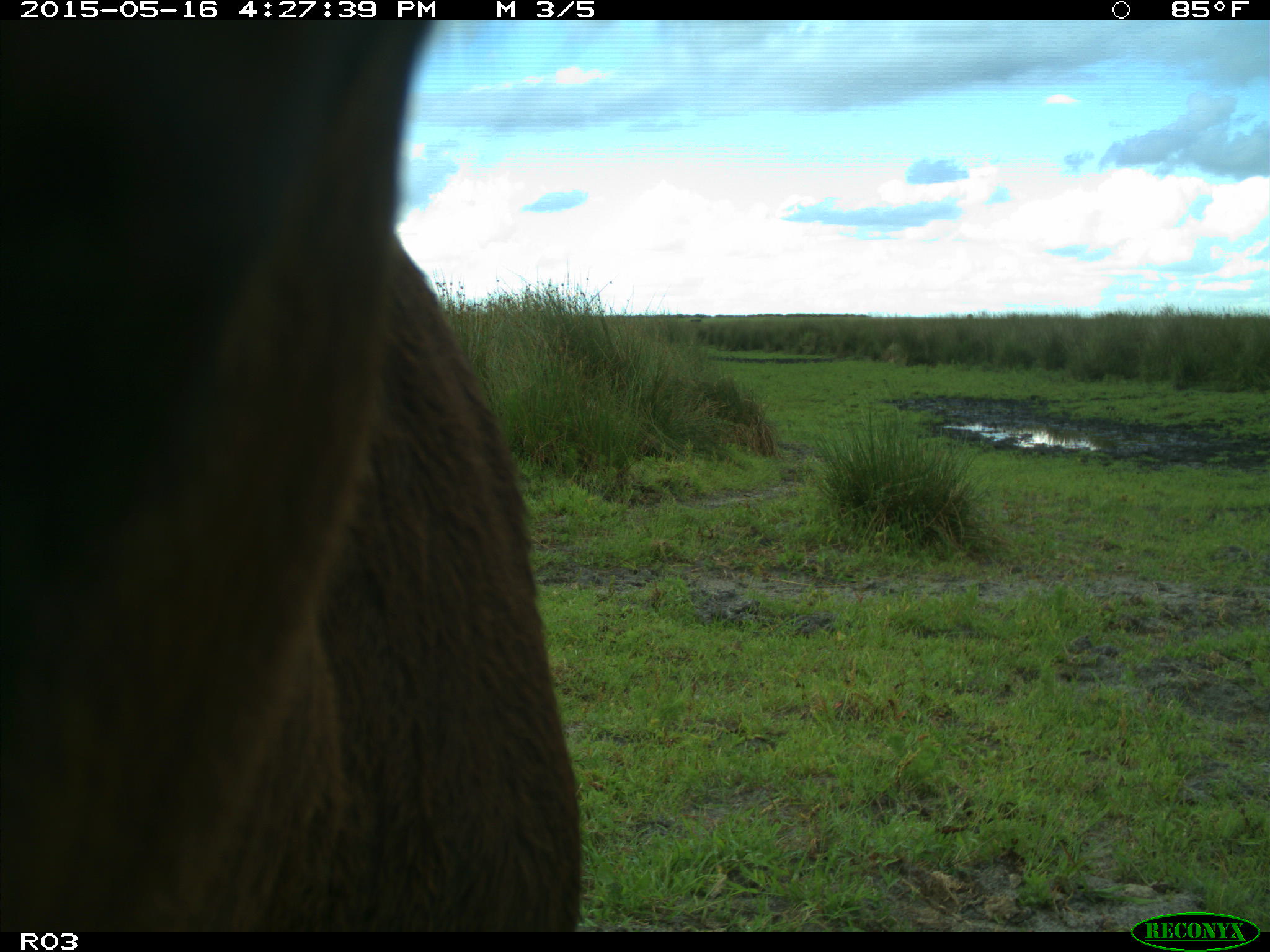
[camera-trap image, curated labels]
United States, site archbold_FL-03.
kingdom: Animalia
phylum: Chordata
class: Mammalia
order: Artiodactyla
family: Bovidae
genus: Bos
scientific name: Bos taurus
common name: domestic cow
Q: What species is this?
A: Bos taurus (domestic cow).